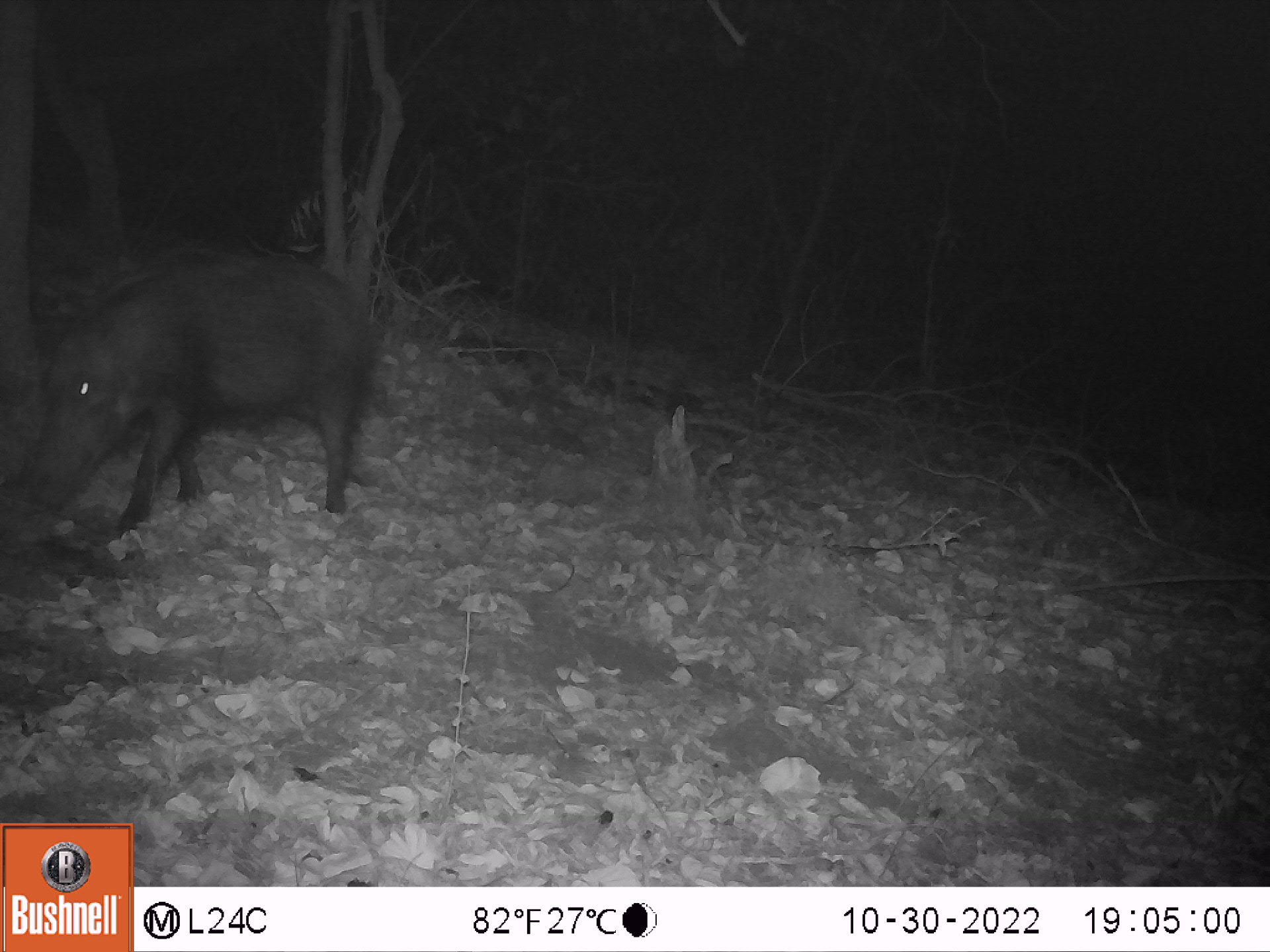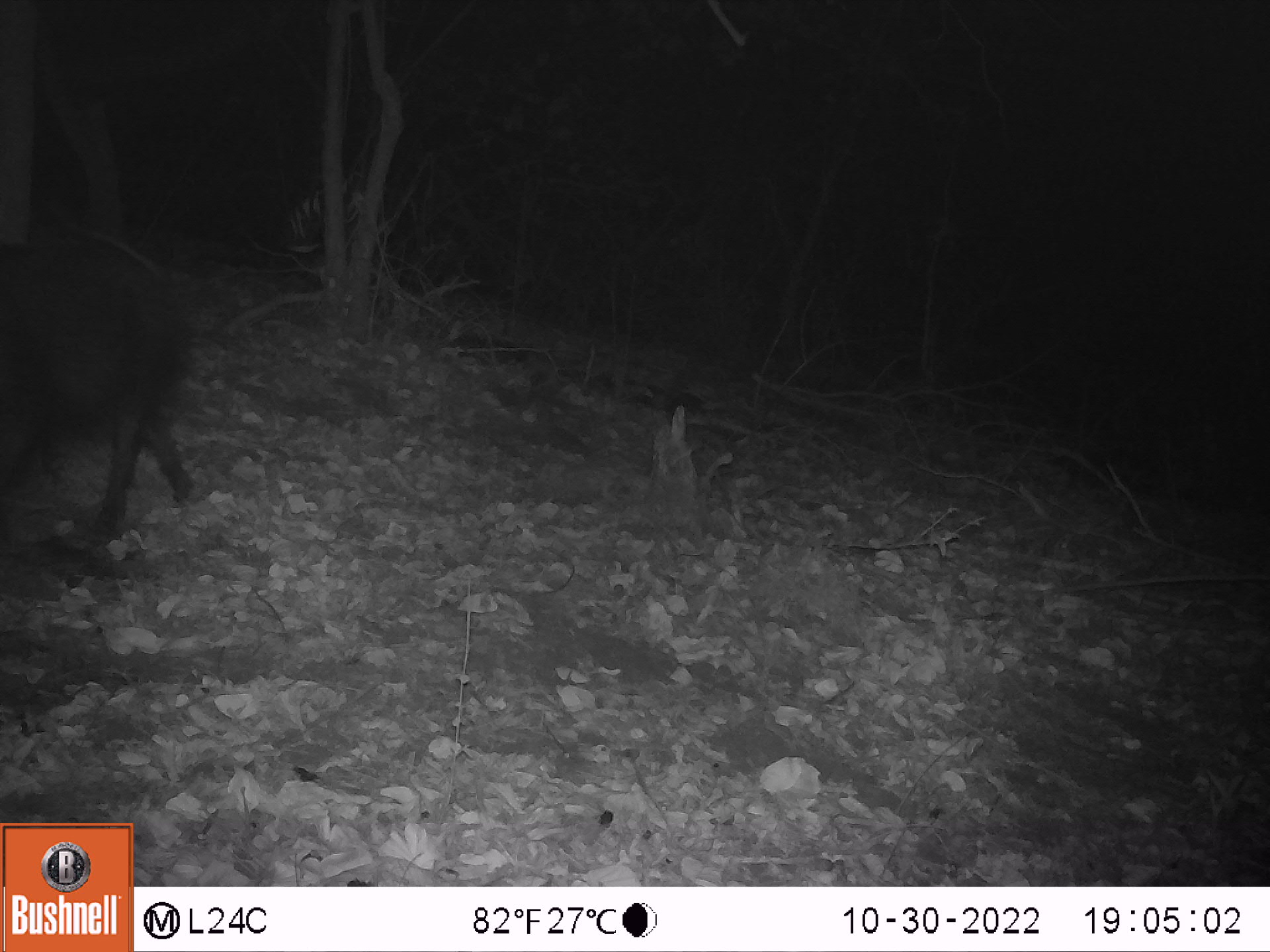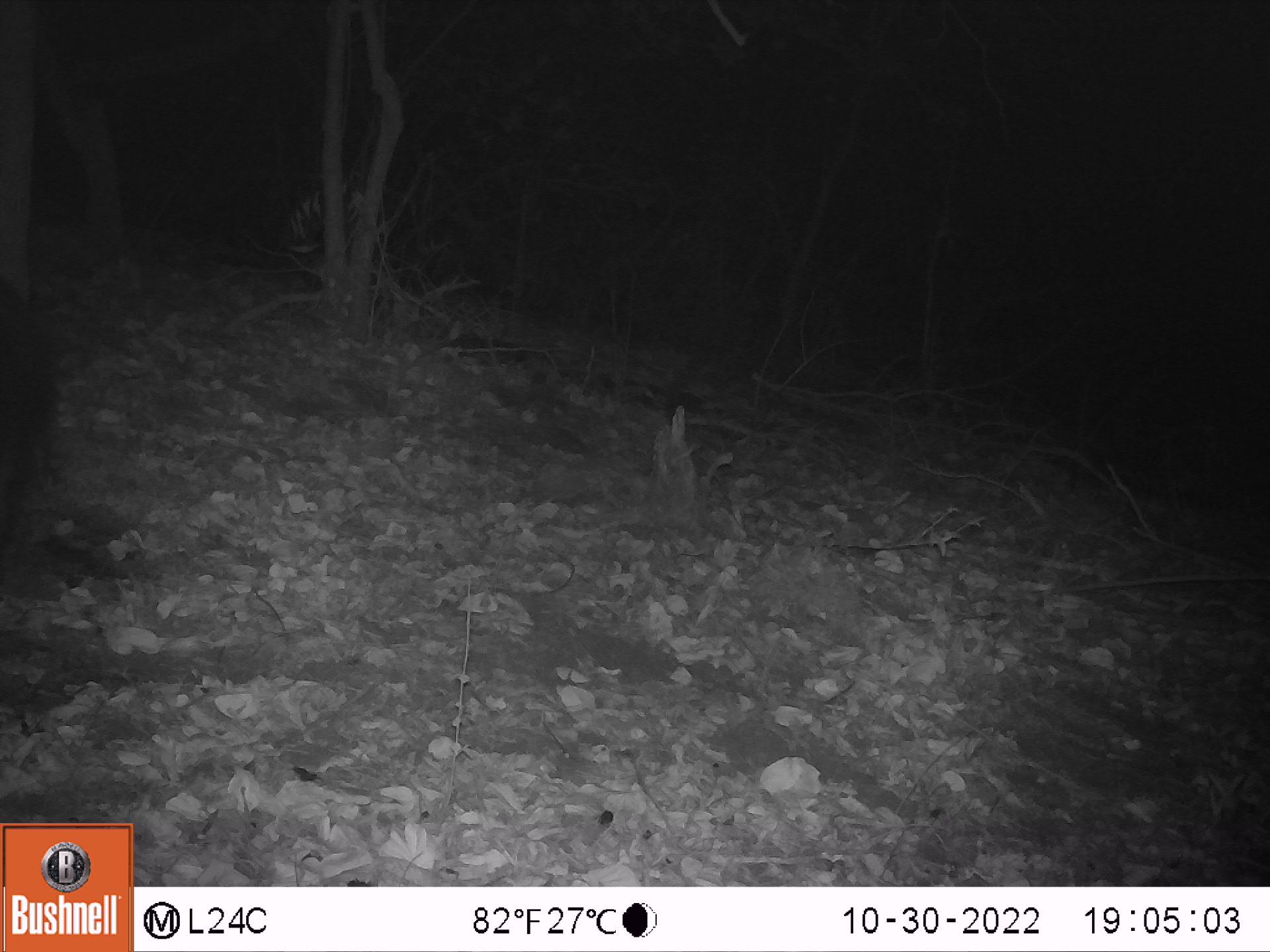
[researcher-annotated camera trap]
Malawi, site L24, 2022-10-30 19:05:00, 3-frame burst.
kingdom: Animalia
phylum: Chordata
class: Mammalia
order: Artiodactyla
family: Suidae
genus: Potamochoerus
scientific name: Potamochoerus larvatus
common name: bushpig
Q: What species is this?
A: Bushpig (Potamochoerus larvatus).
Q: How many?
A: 1.